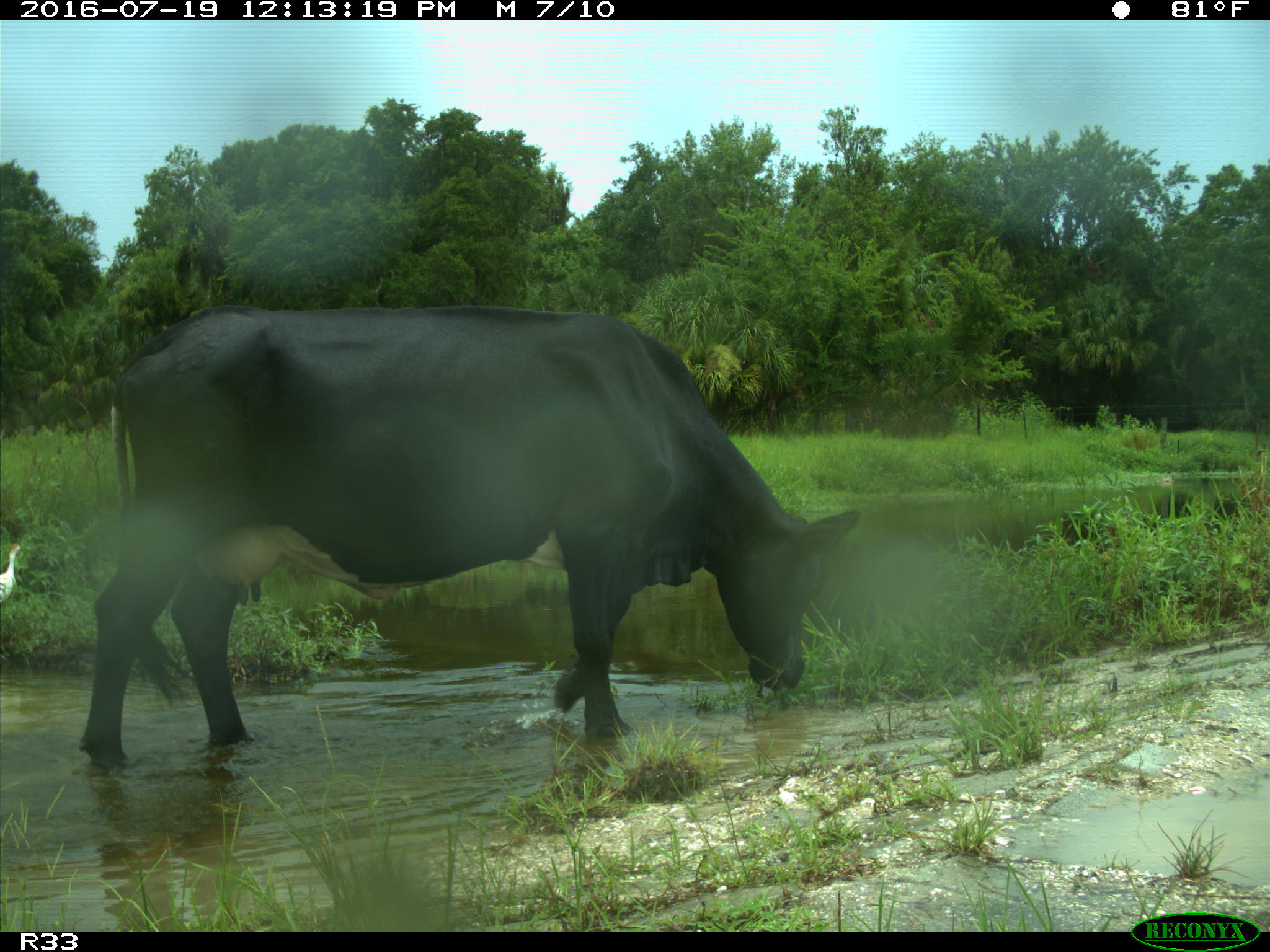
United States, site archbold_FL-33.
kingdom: Animalia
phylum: Chordata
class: Mammalia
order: Artiodactyla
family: Bovidae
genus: Bos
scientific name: Bos taurus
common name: domestic cow